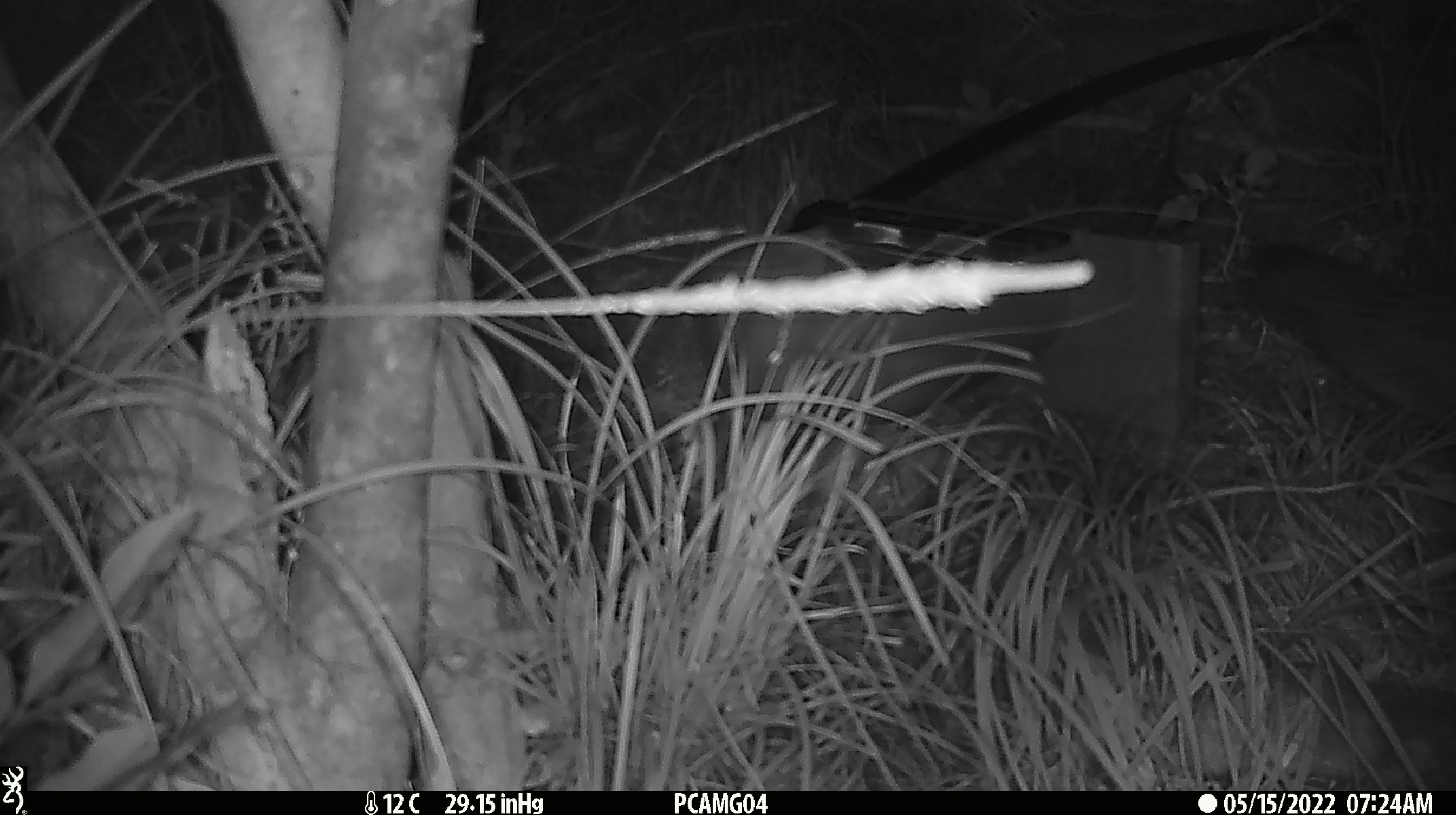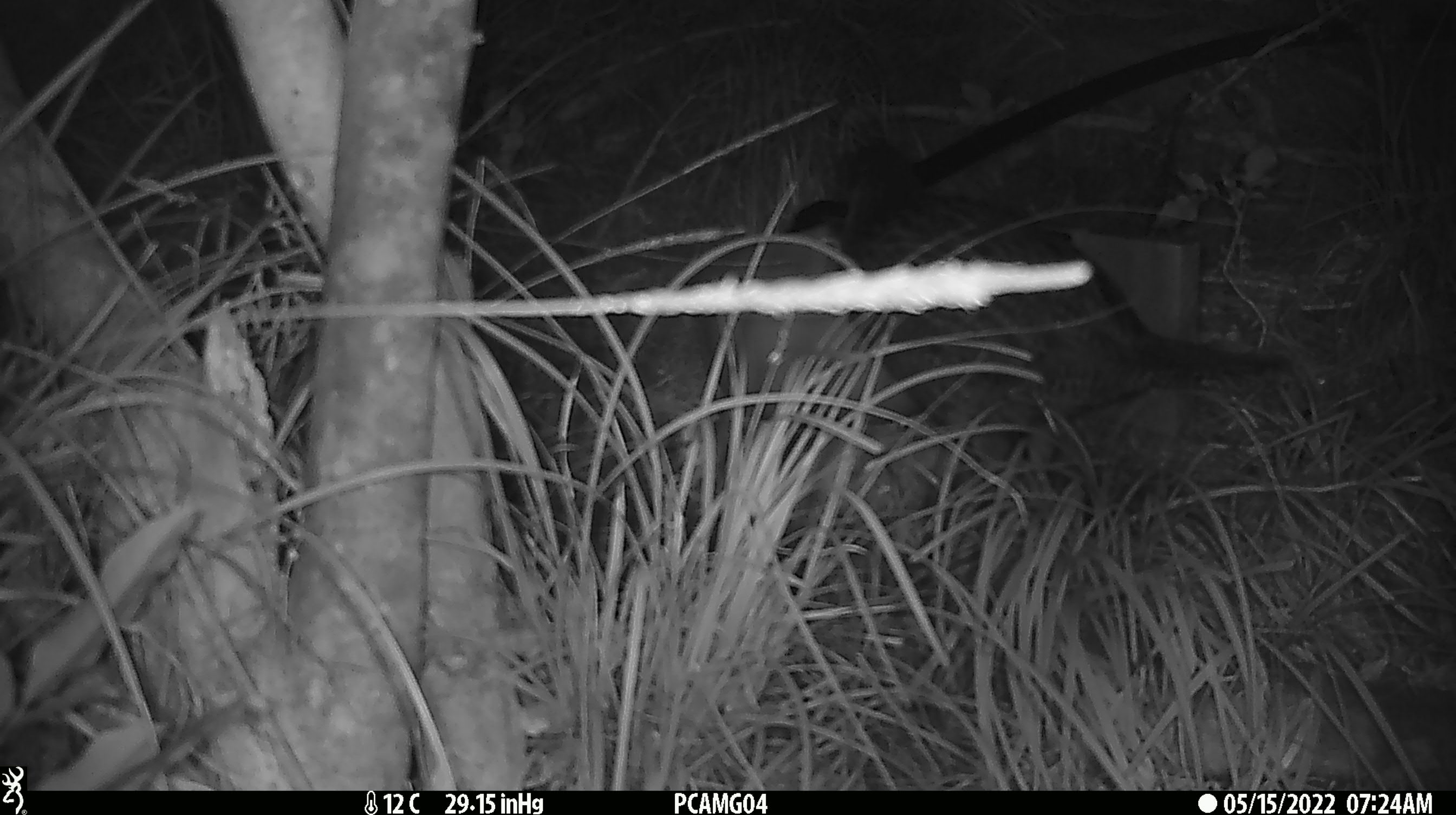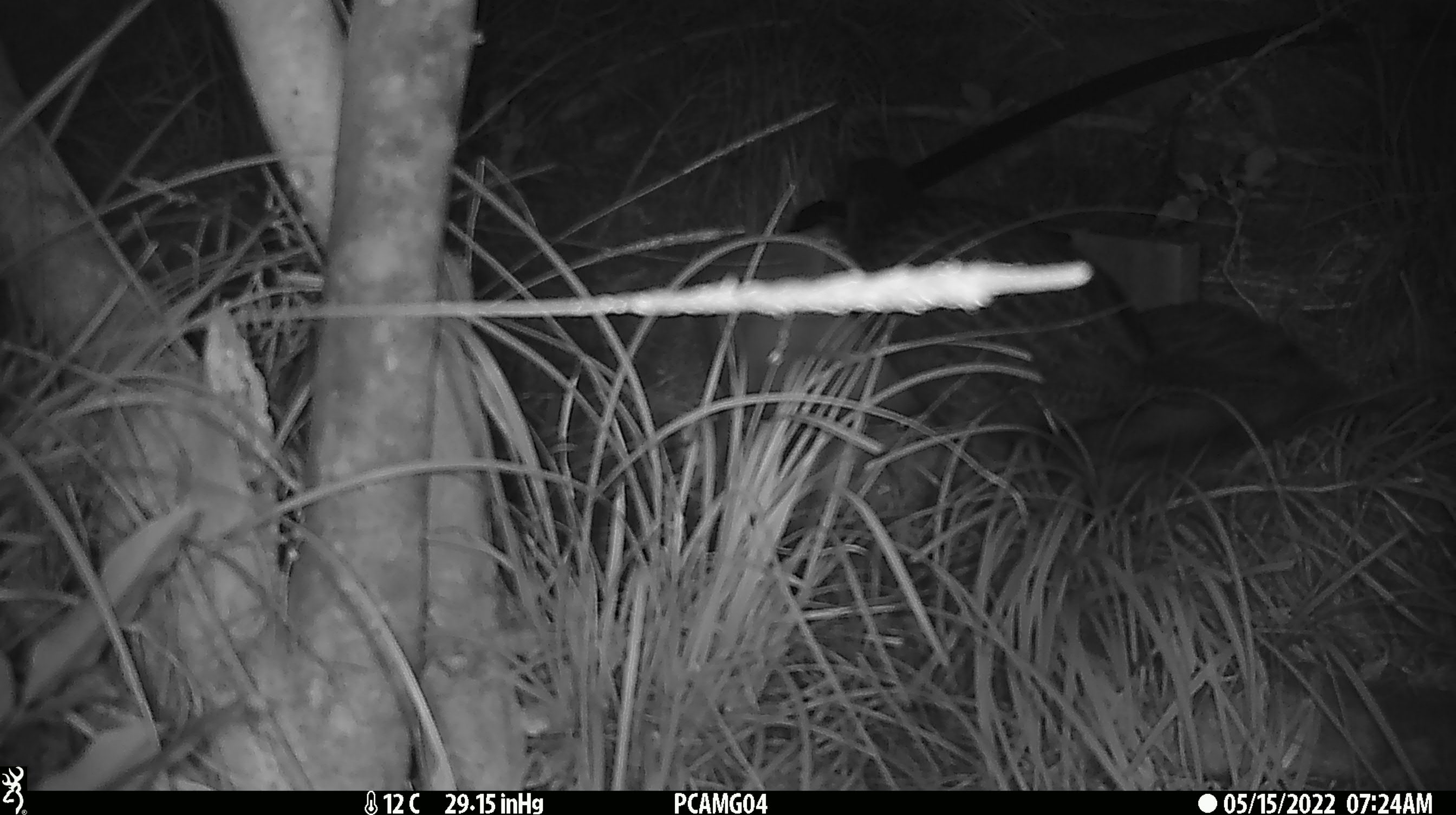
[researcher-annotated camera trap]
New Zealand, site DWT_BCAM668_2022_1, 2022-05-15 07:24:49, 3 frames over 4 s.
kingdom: Animalia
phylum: Chordata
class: Aves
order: Gruiformes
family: Rallidae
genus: Gallirallus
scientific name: Gallirallus australis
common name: weka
Weka (Gallirallus australis).